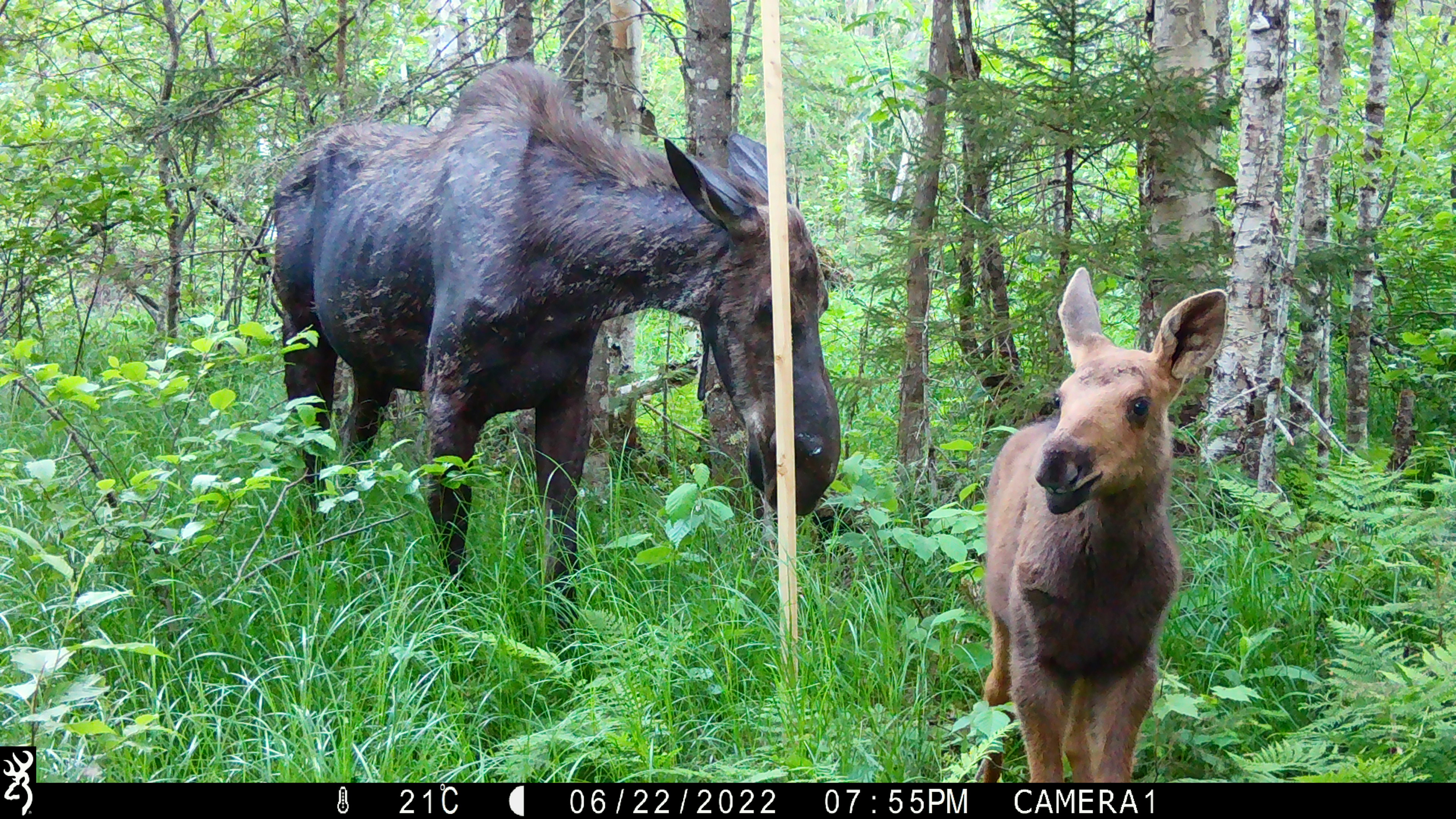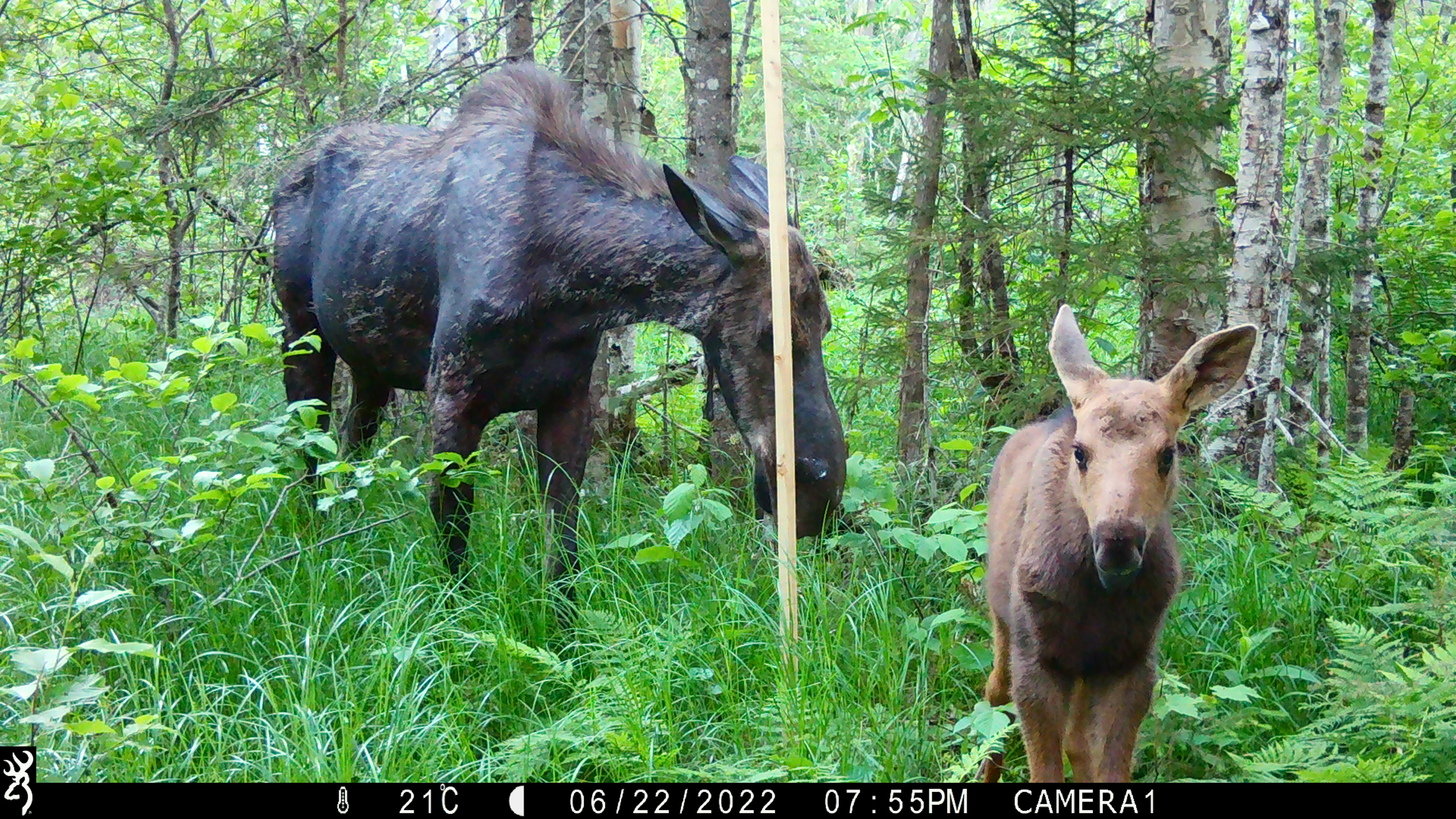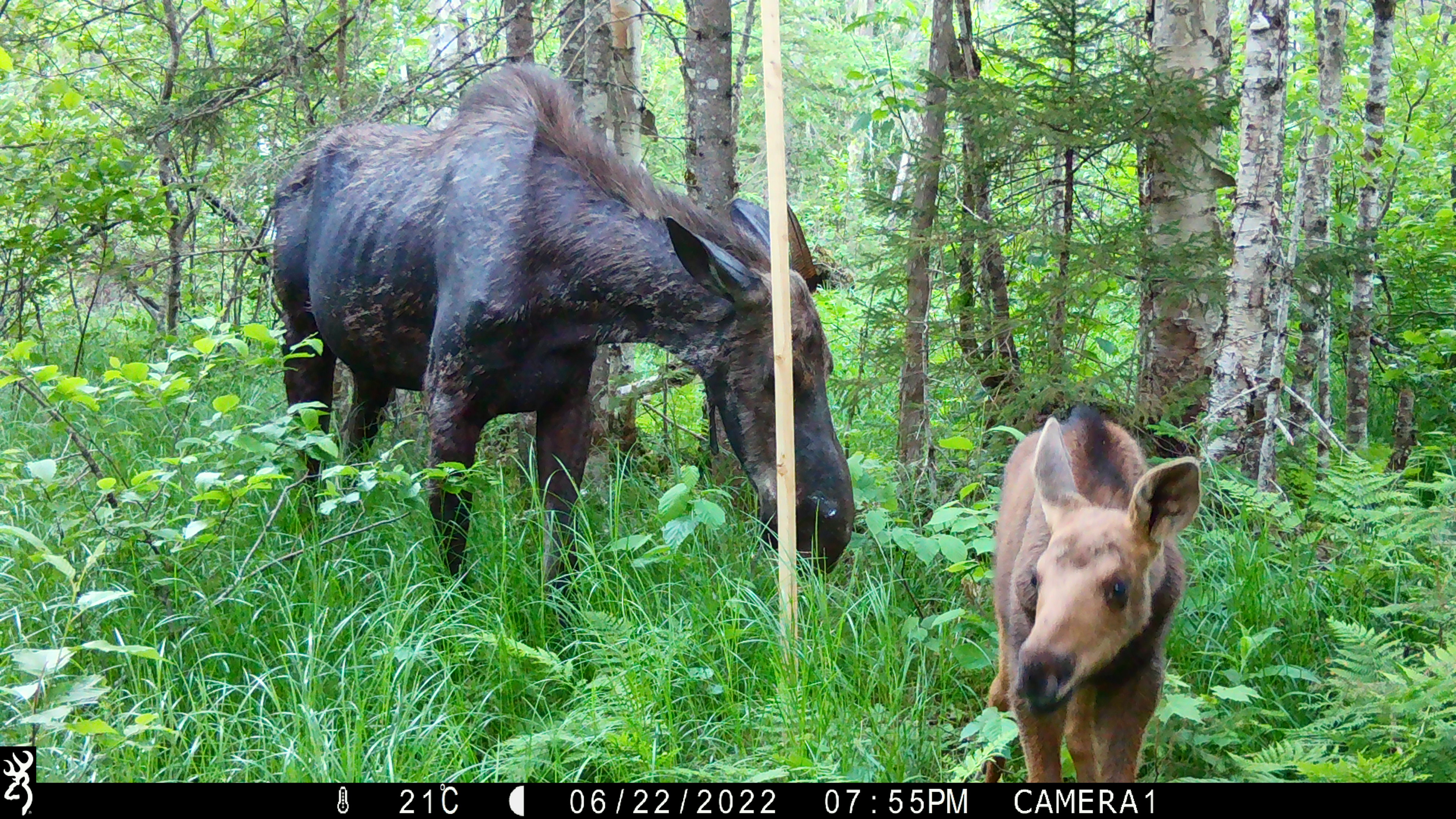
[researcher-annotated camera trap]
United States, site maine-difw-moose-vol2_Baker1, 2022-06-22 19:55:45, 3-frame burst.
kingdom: Animalia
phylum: Chordata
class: Mammalia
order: Artiodactyla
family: Cervidae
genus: Alces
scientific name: Alces alces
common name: moose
Moose (Alces alces).